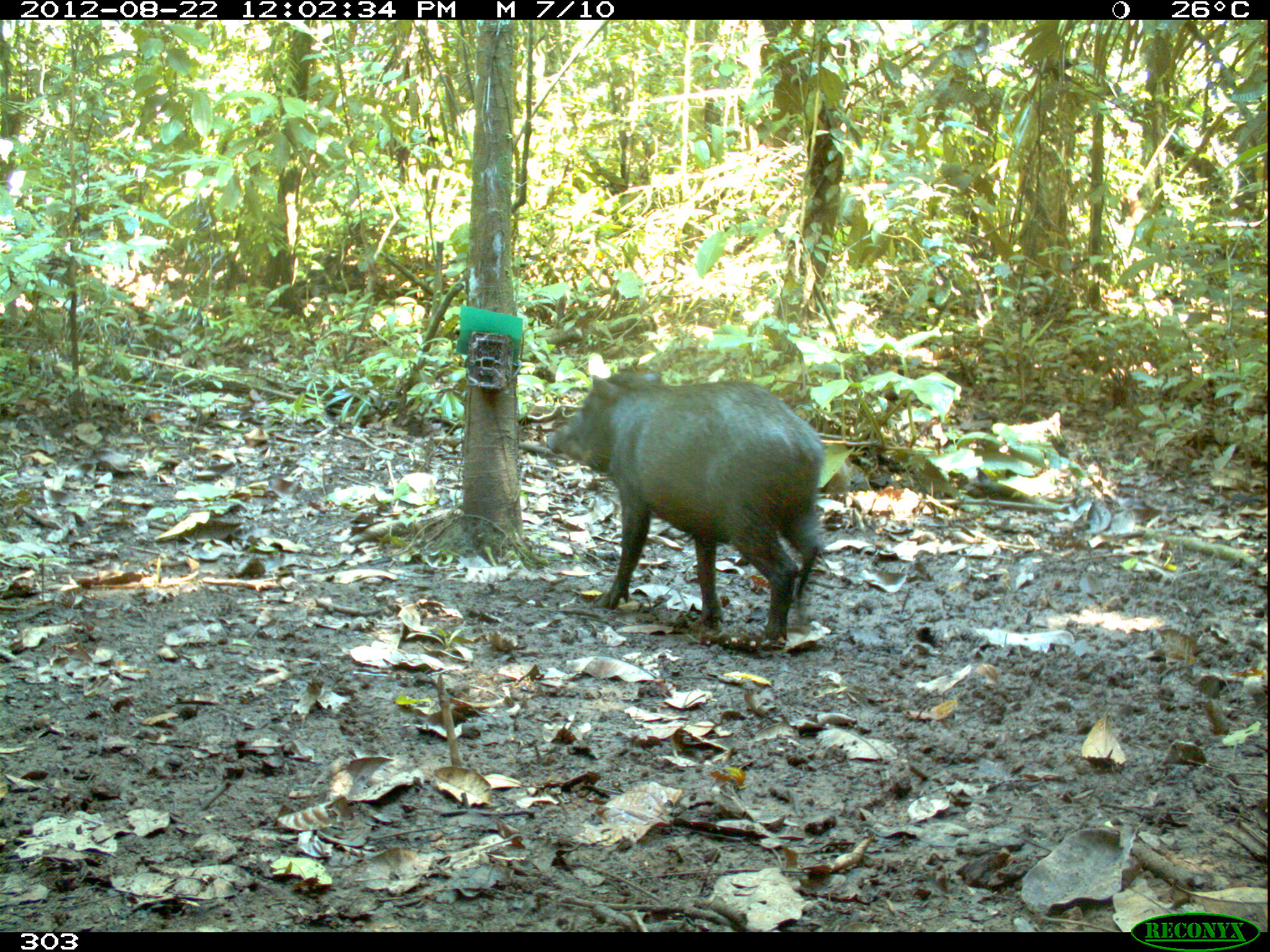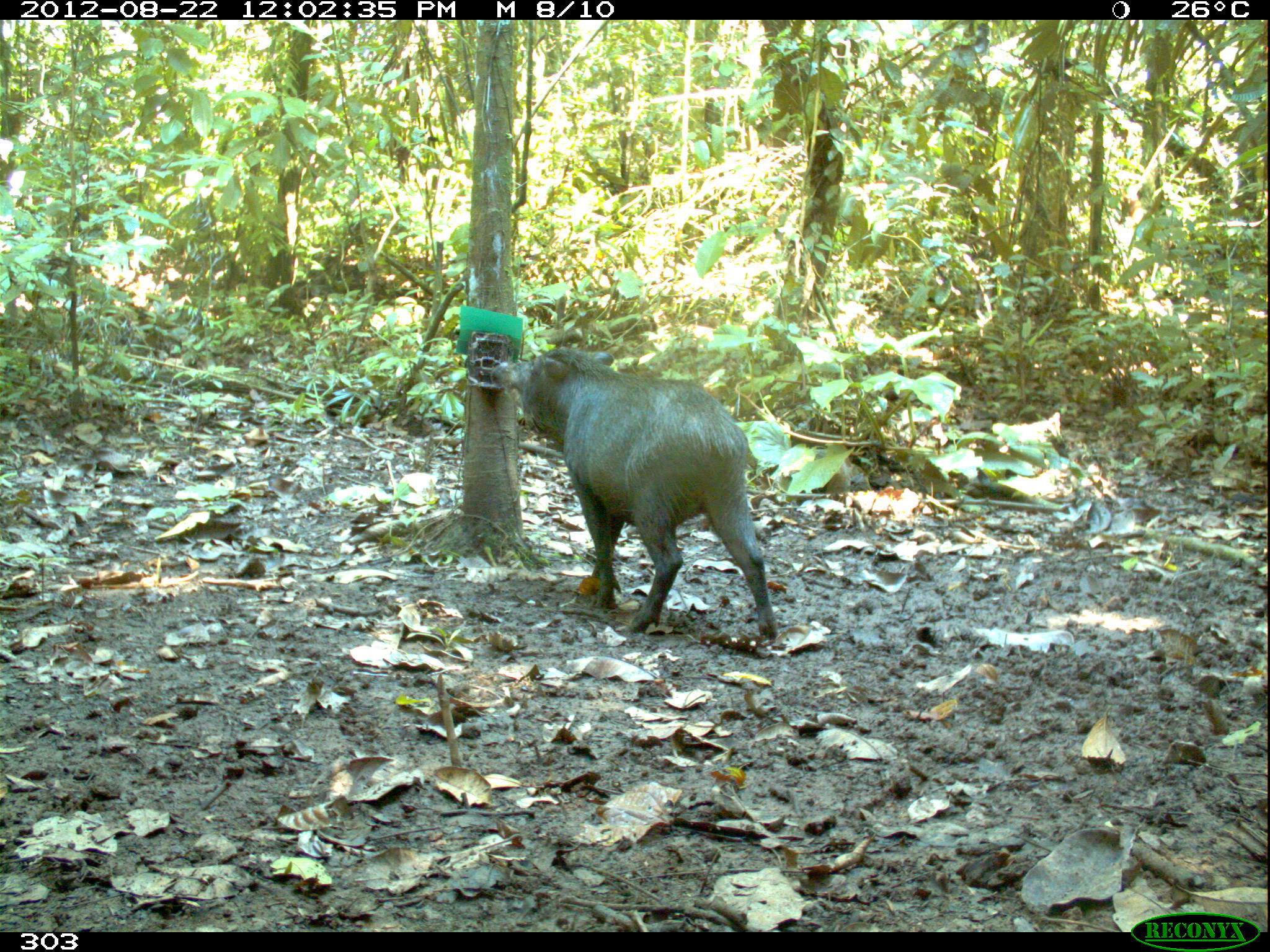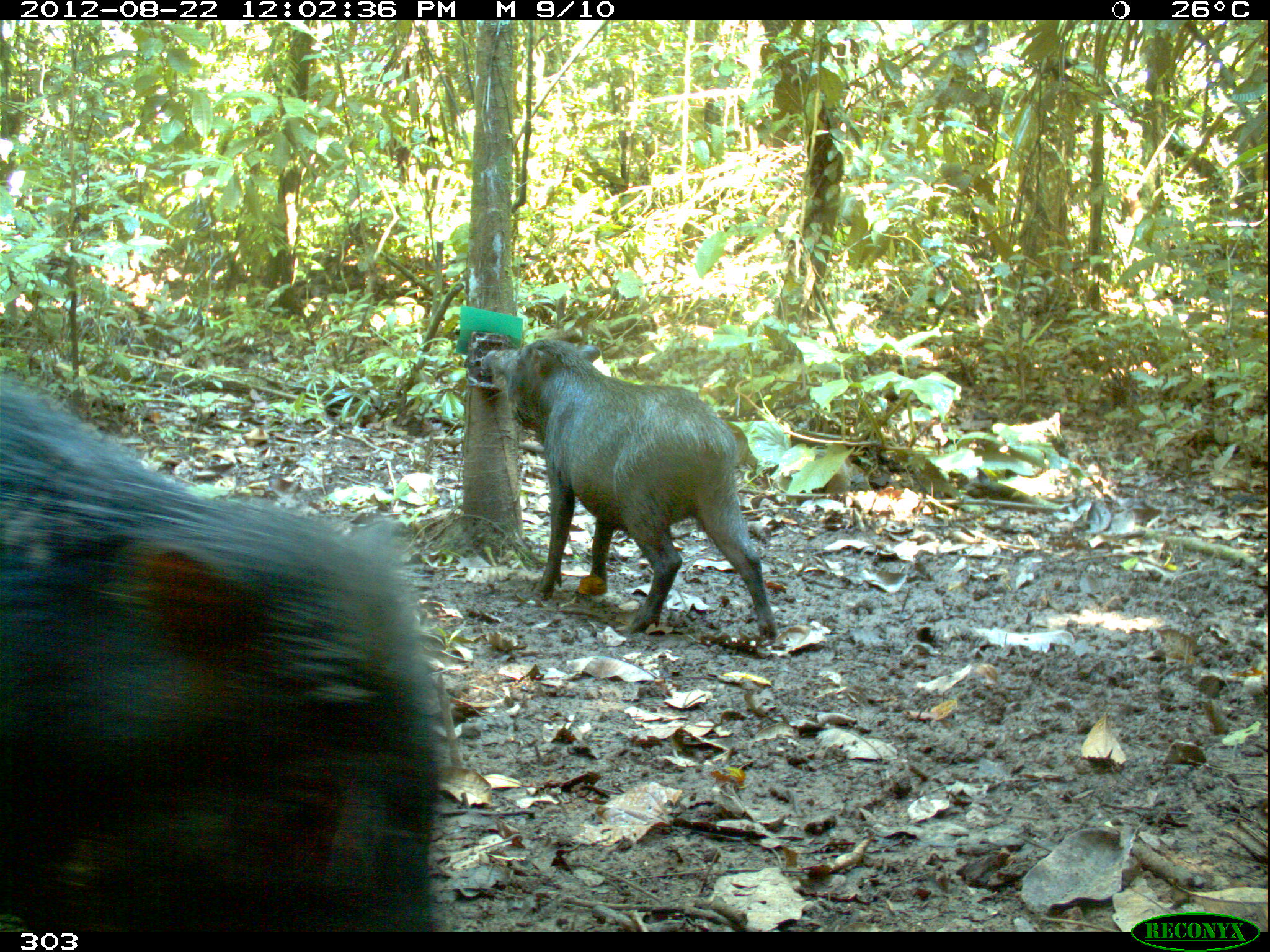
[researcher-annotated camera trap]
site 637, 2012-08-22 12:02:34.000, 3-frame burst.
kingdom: Animalia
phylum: Chordata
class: Mammalia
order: Artiodactyla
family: Tayassuidae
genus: Tayassu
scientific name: Tayassu pecari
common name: white-lipped peccary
Tayassu pecari (white-lipped peccary).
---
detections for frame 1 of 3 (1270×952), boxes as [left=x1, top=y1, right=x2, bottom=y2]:
tayassu pecari: [left=544, top=369, right=827, bottom=637]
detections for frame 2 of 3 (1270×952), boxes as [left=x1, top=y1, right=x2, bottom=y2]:
tayassu pecari: [left=490, top=346, right=780, bottom=641]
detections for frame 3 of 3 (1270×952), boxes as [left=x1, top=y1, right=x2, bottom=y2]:
tayassu pecari: [left=0, top=371, right=456, bottom=931]; [left=481, top=338, right=779, bottom=641]